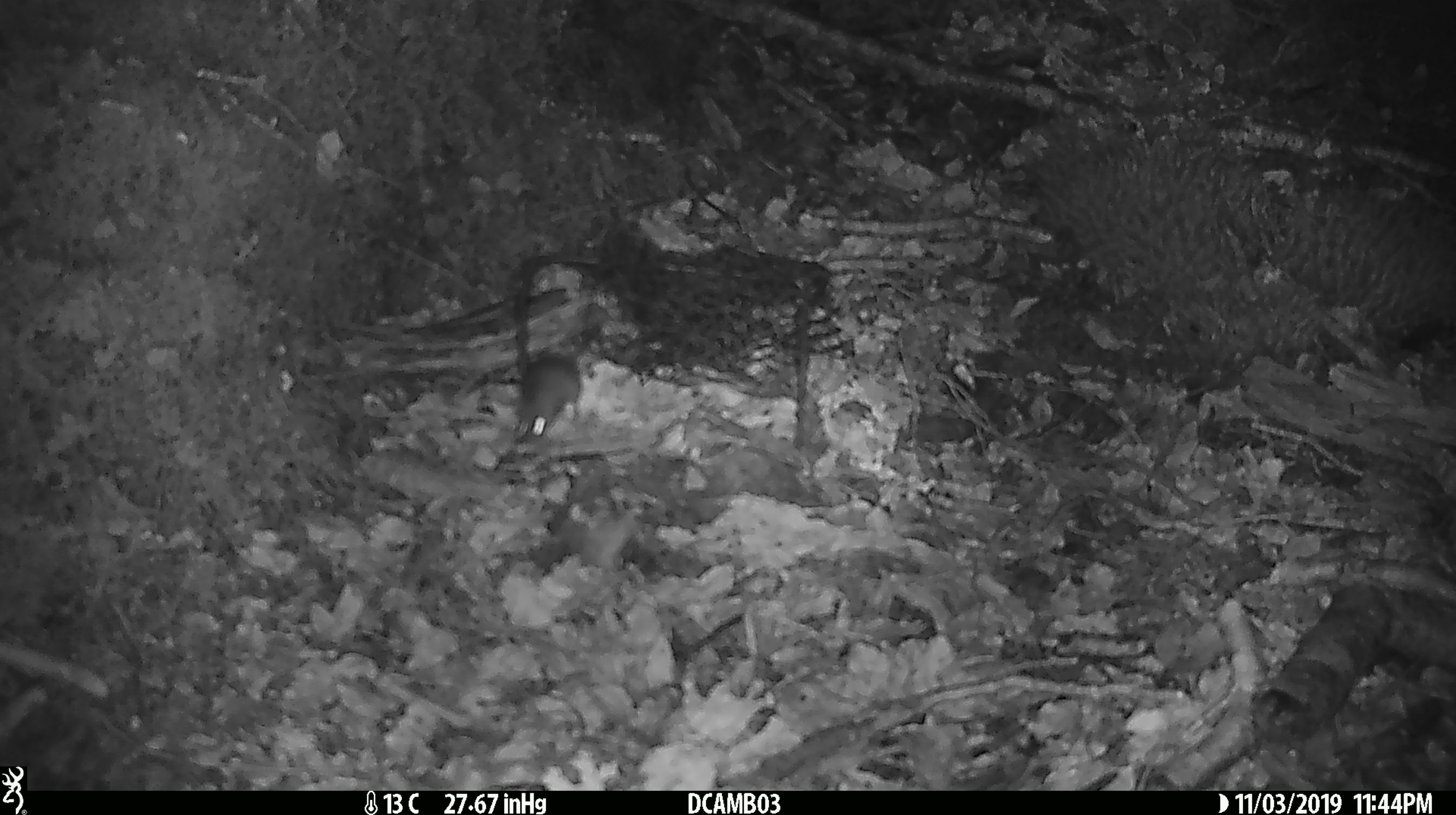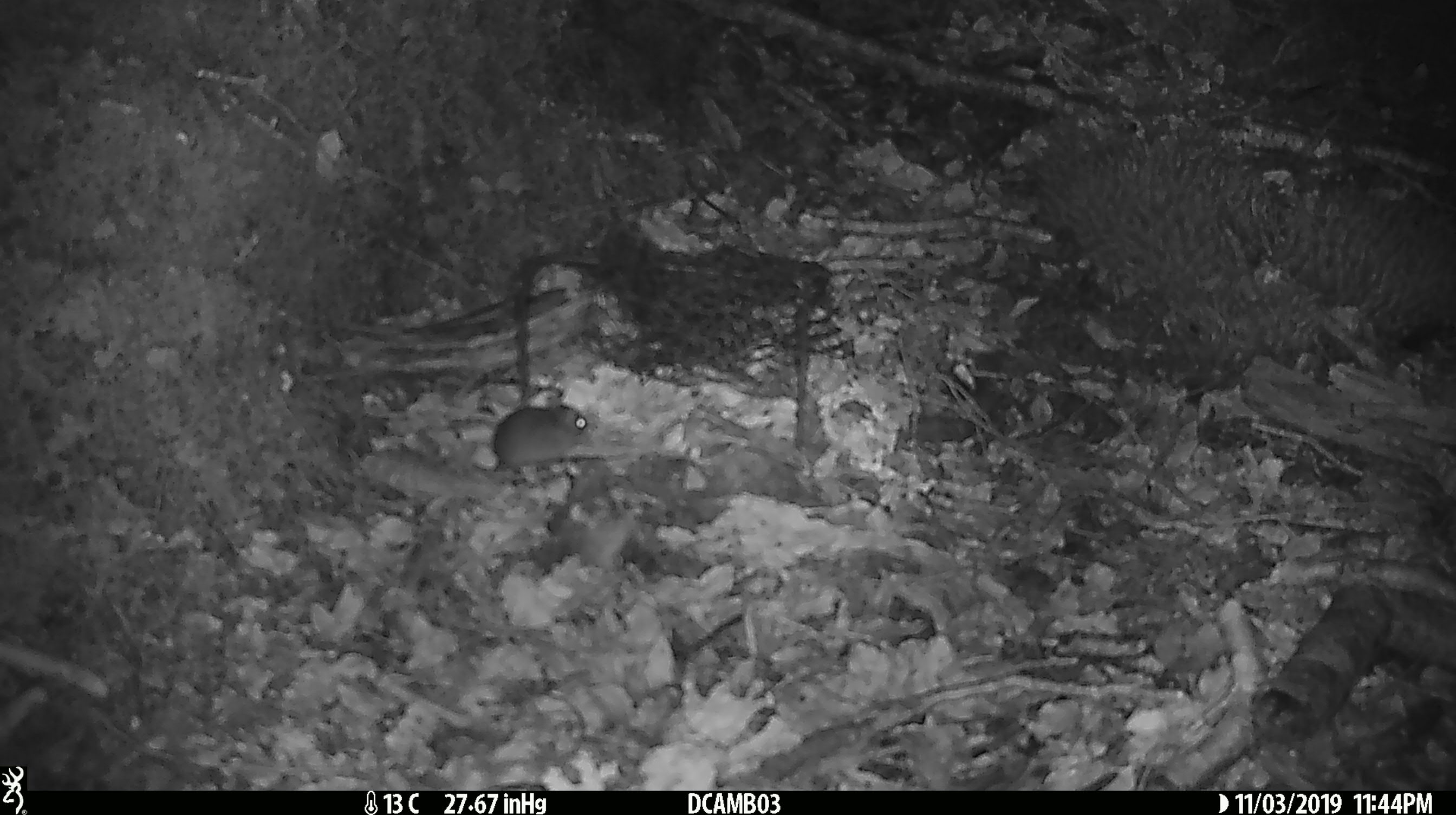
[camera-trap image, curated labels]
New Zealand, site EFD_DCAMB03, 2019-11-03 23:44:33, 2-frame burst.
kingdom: Animalia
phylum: Chordata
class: Mammalia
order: Rodentia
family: Muridae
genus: Mus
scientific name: Mus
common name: mouse